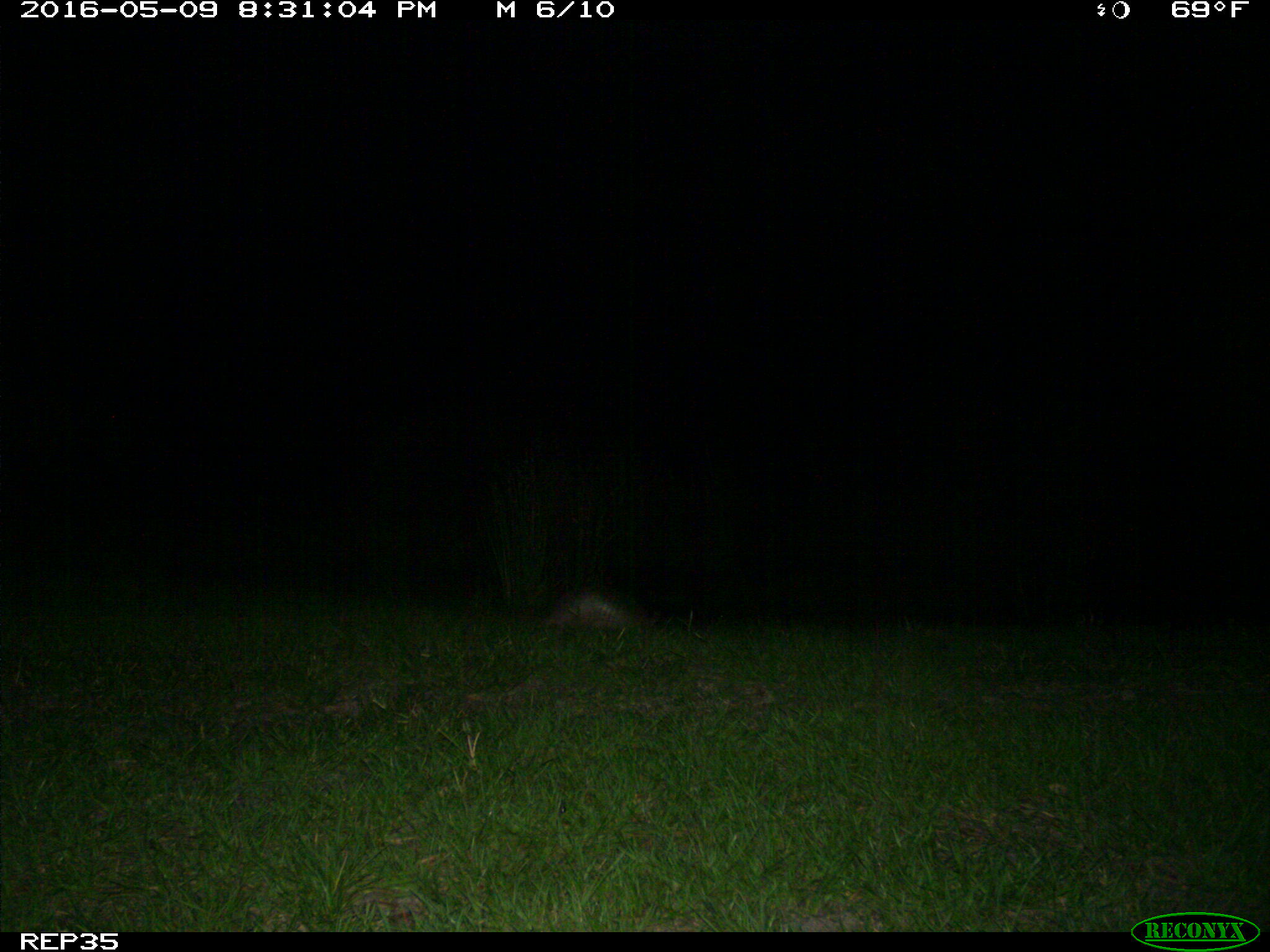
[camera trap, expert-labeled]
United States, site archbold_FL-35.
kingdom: Animalia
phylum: Chordata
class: Mammalia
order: Cingulata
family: Dasypodidae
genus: Dasypus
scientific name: Dasypus novemcinctus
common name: nine-banded armadillo